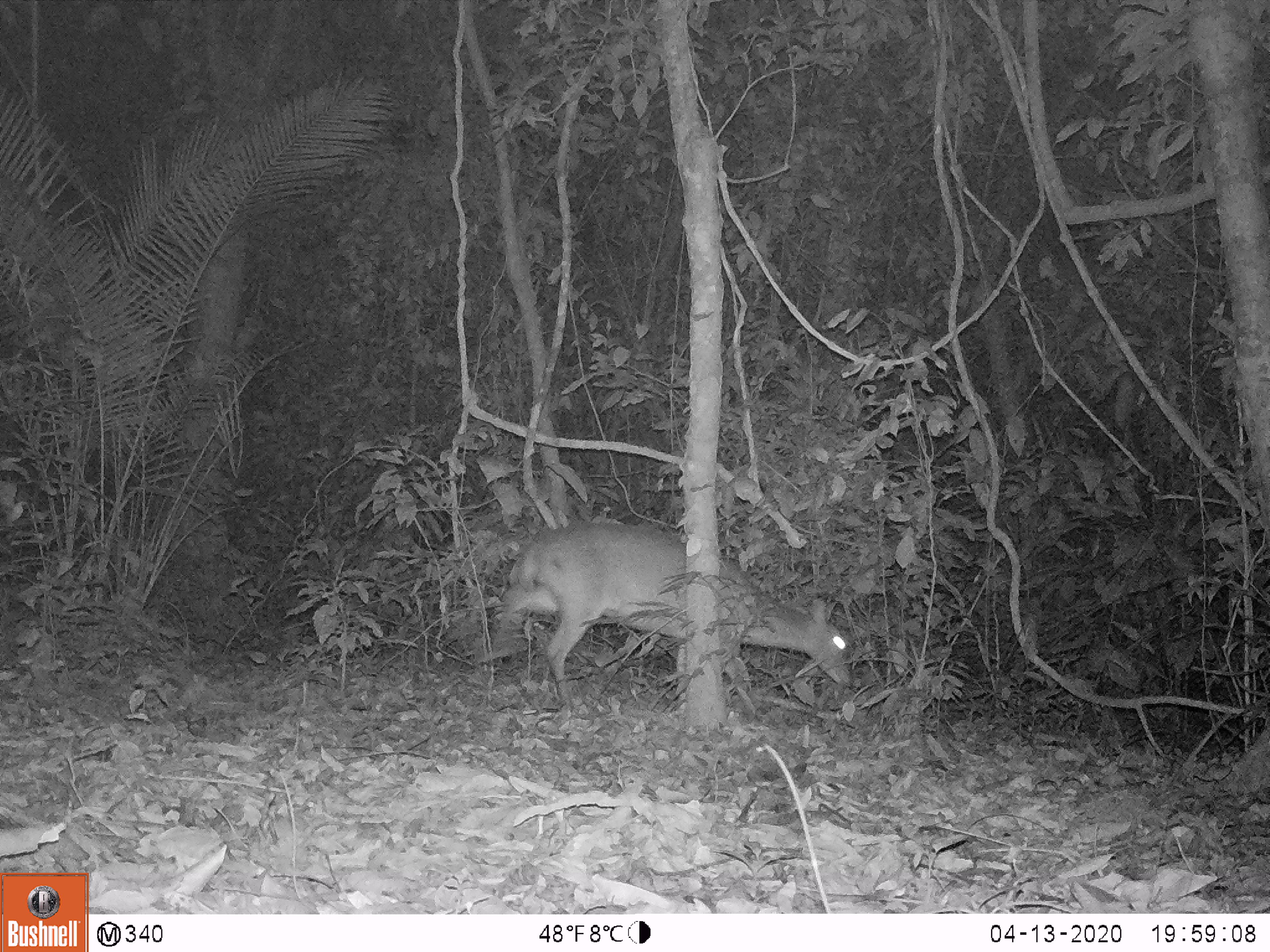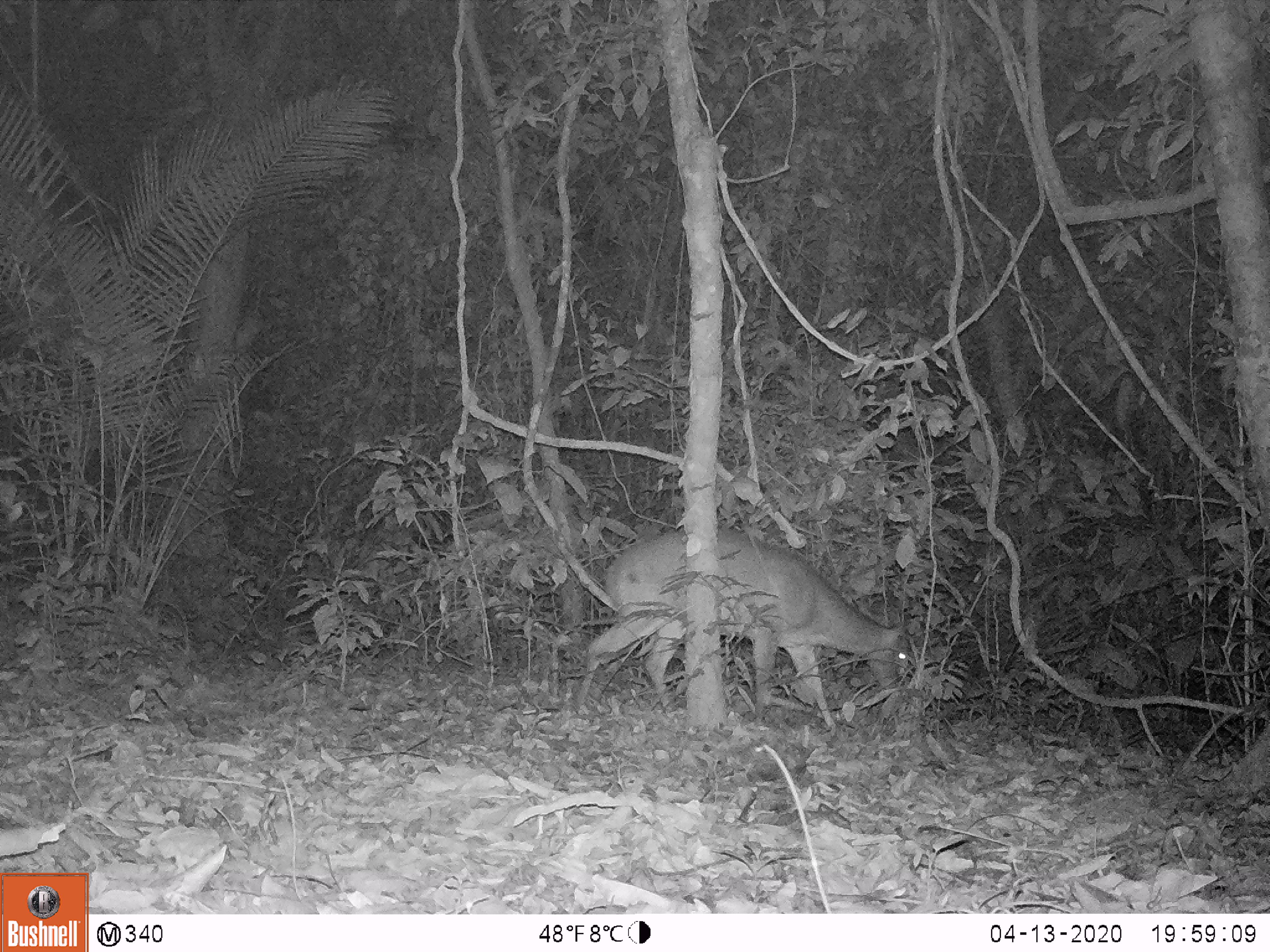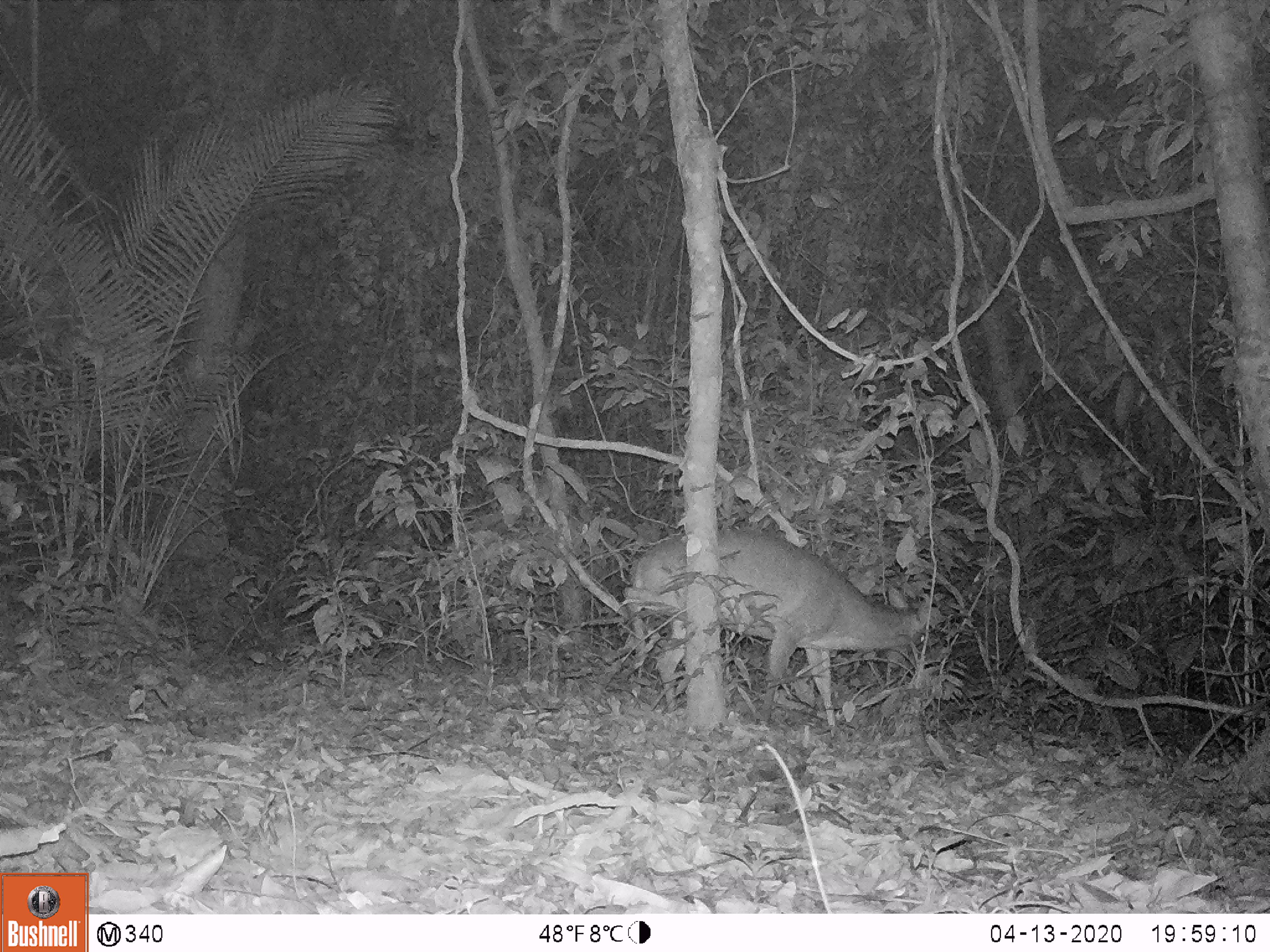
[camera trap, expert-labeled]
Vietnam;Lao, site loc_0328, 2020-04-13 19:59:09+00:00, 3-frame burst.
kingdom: Animalia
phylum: Chordata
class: Mammalia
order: Artiodactyla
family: Cervidae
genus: Muntiacus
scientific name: Muntiacus vuquangensis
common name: large-antlered muntjac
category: large antlered muntjac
Large antlered muntjac (large-antlered muntjac) (Muntiacus vuquangensis). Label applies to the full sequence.